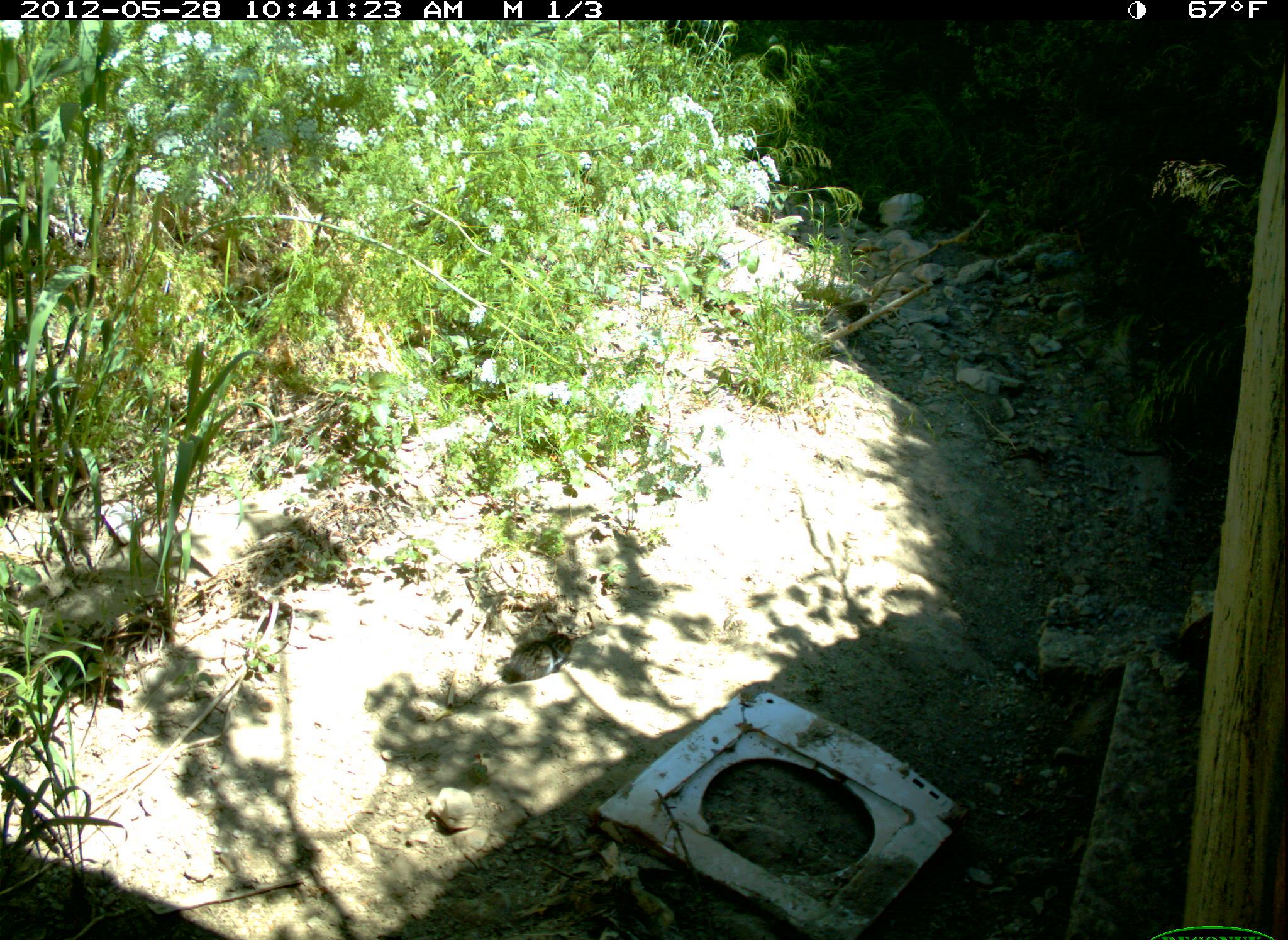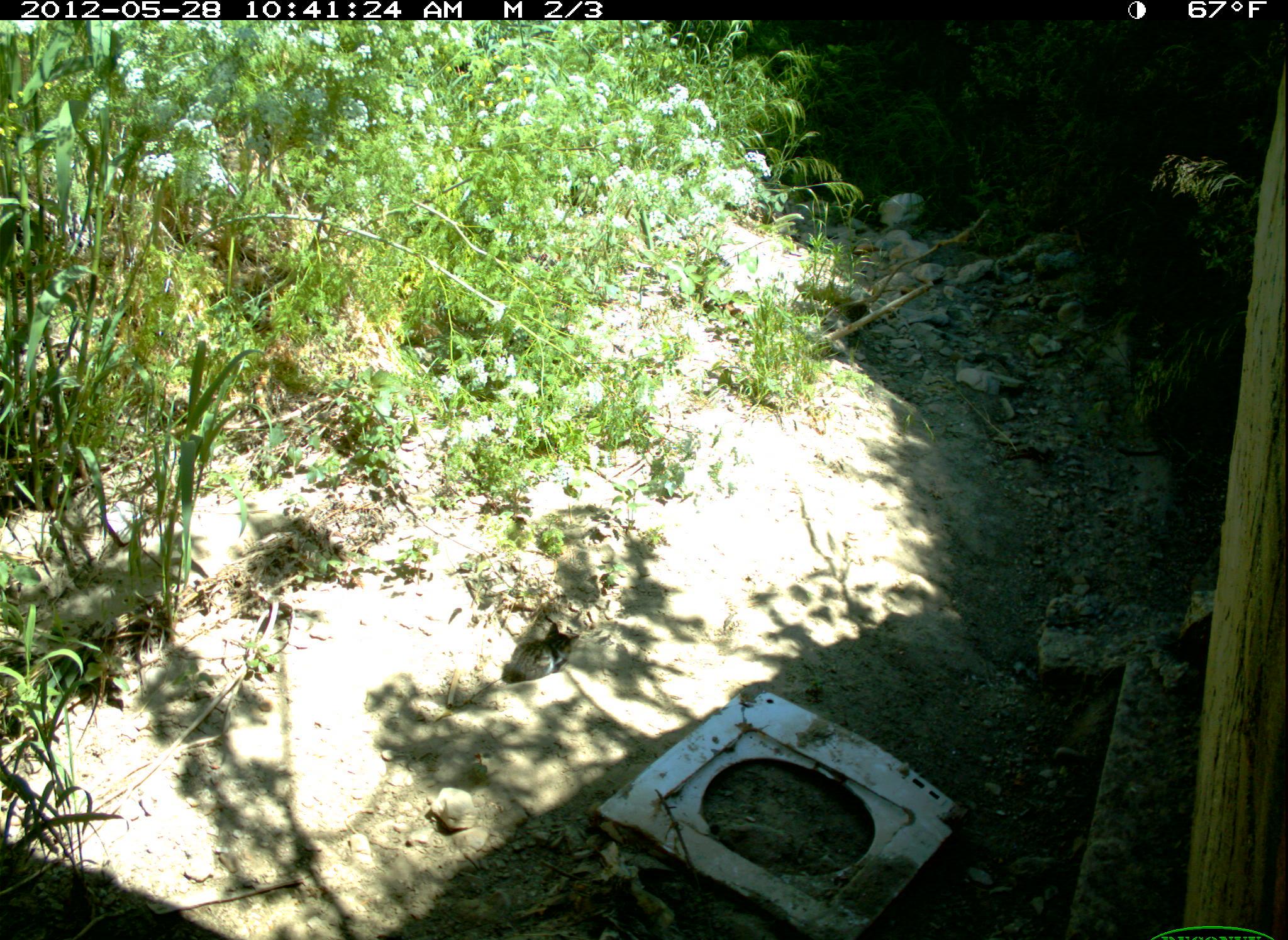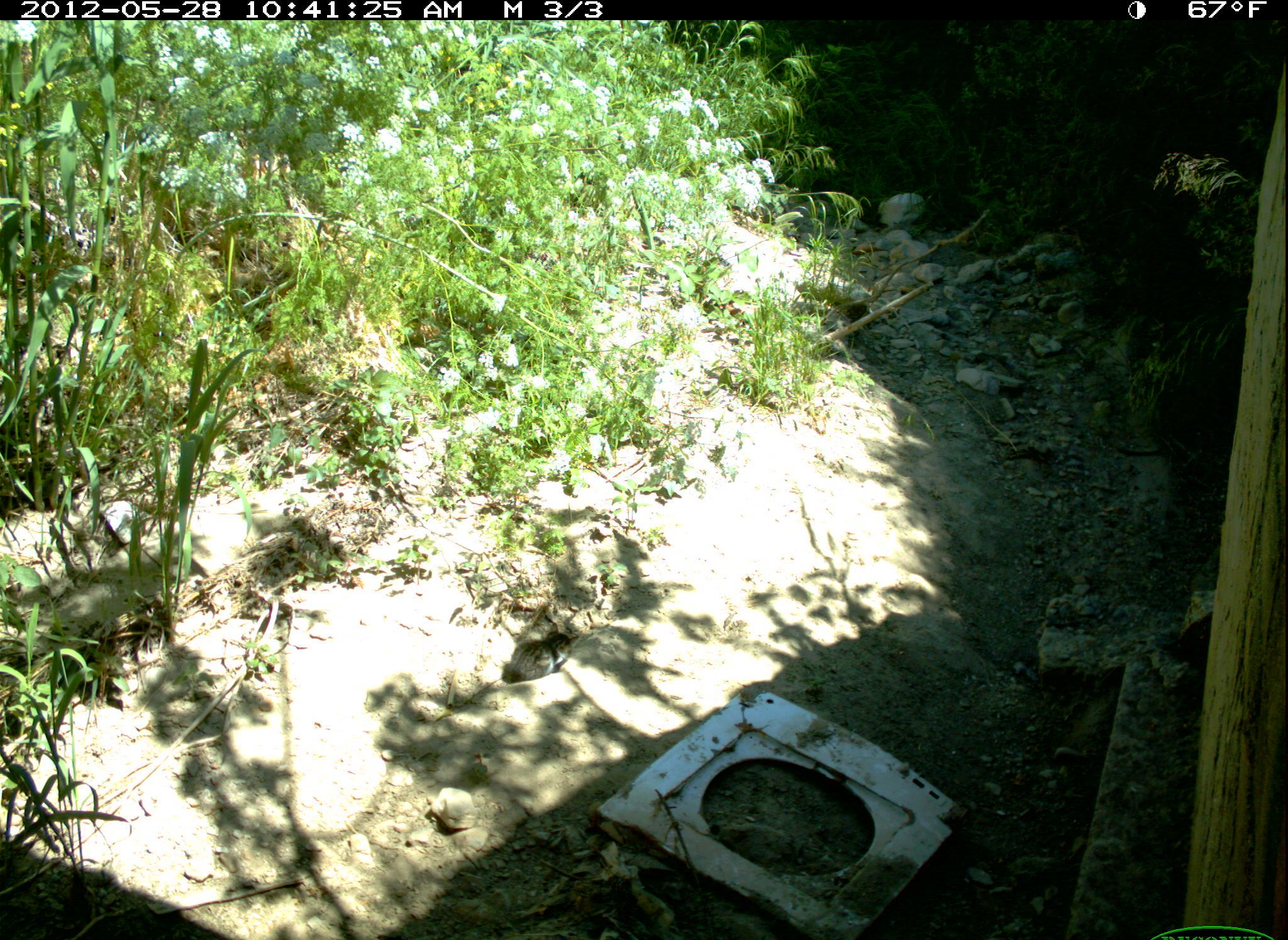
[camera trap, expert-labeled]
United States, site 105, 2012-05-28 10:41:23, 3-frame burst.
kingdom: Animalia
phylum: Chordata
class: Mammalia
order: Carnivora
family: Felidae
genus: Felis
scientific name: Felis catus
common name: cat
Cat (Felis catus).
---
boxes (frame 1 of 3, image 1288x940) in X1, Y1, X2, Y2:
cat: 491, 619, 588, 686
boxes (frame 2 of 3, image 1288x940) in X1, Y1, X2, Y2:
cat: 502, 619, 602, 689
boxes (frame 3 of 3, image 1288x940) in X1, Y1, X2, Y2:
cat: 504, 615, 586, 686